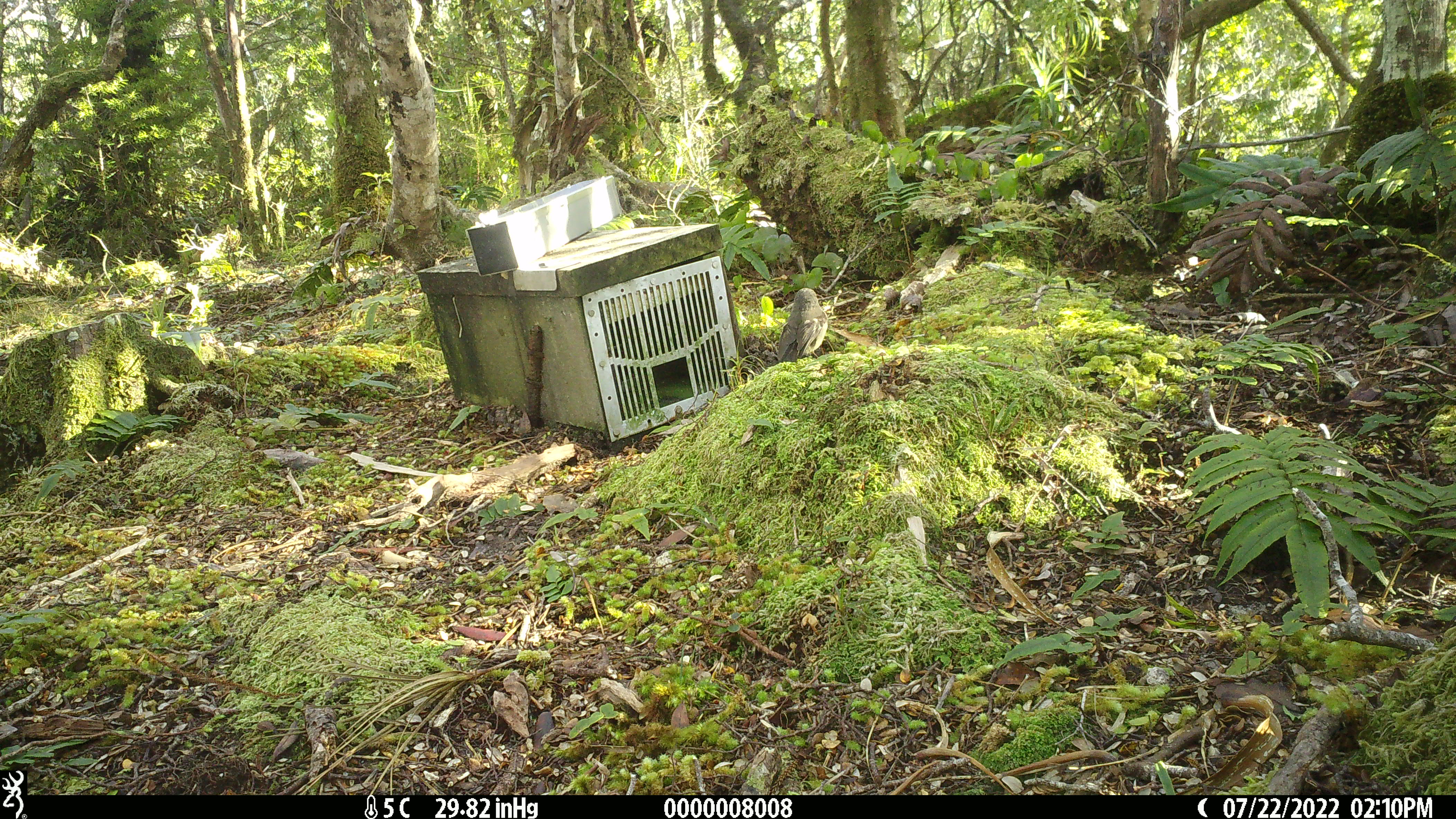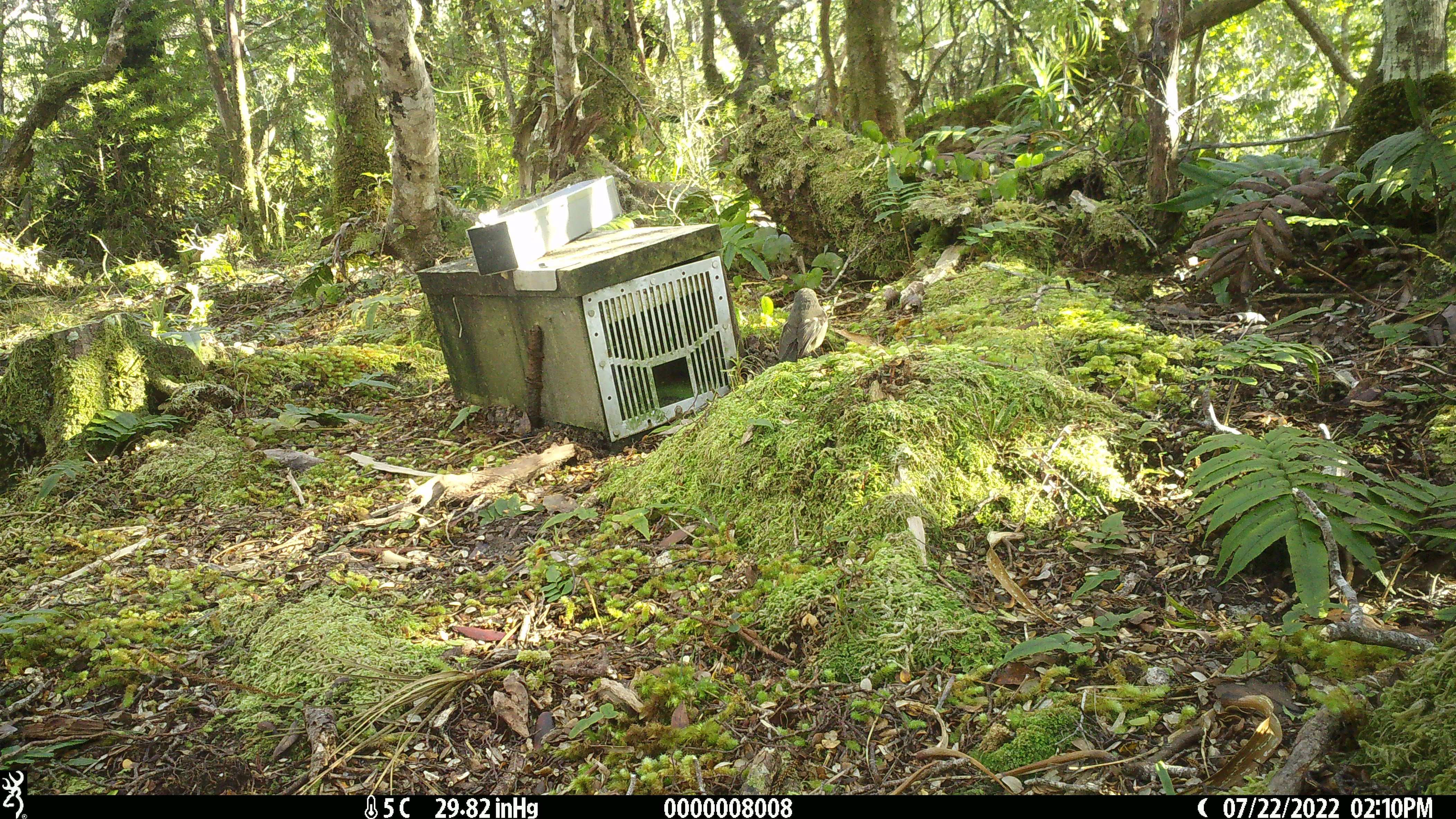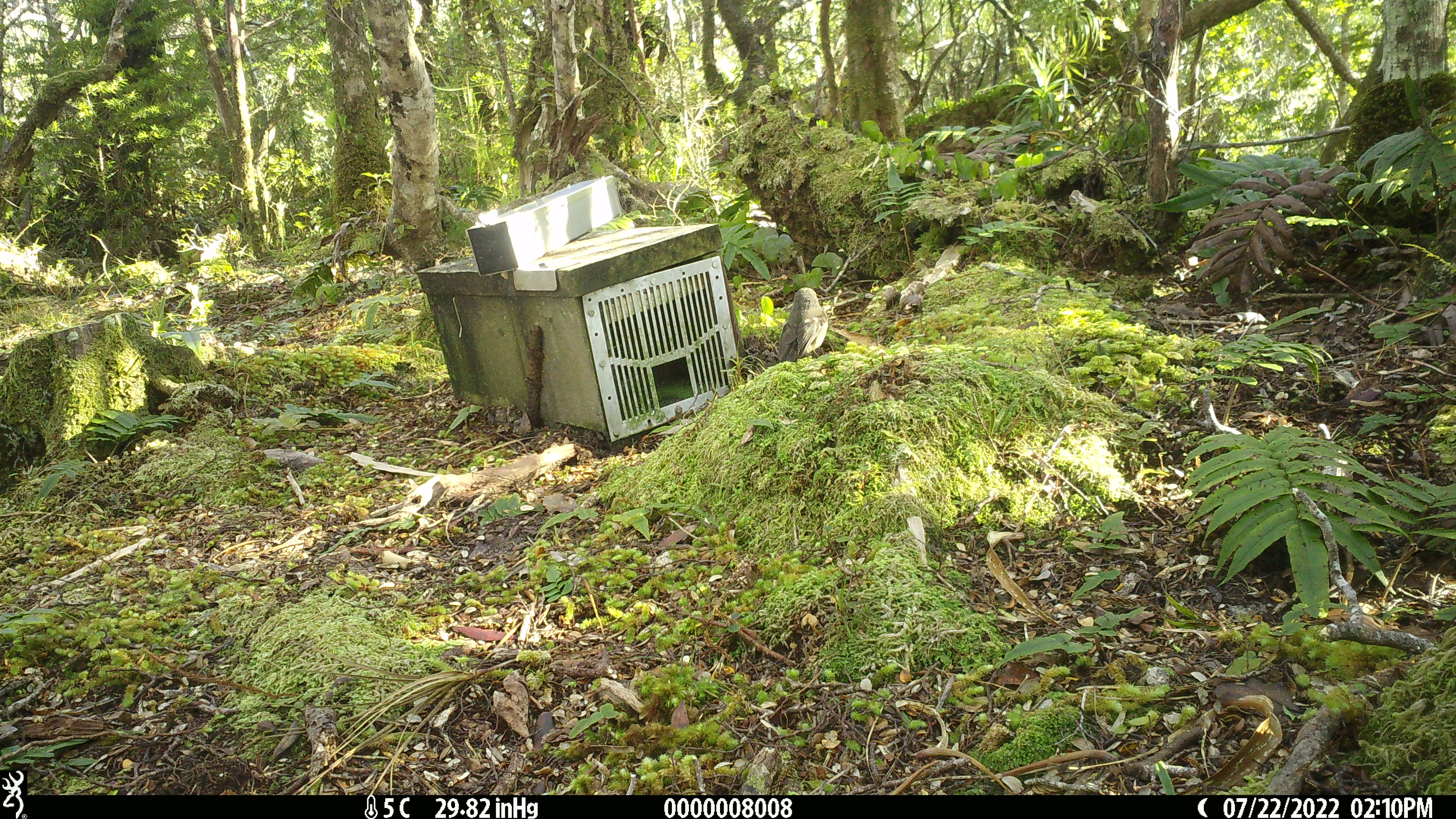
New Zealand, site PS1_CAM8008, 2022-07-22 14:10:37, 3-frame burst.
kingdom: Animalia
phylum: Chordata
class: Aves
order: Passeriformes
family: Petroicidae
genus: Petroica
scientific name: Petroica macrocephala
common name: tomtit